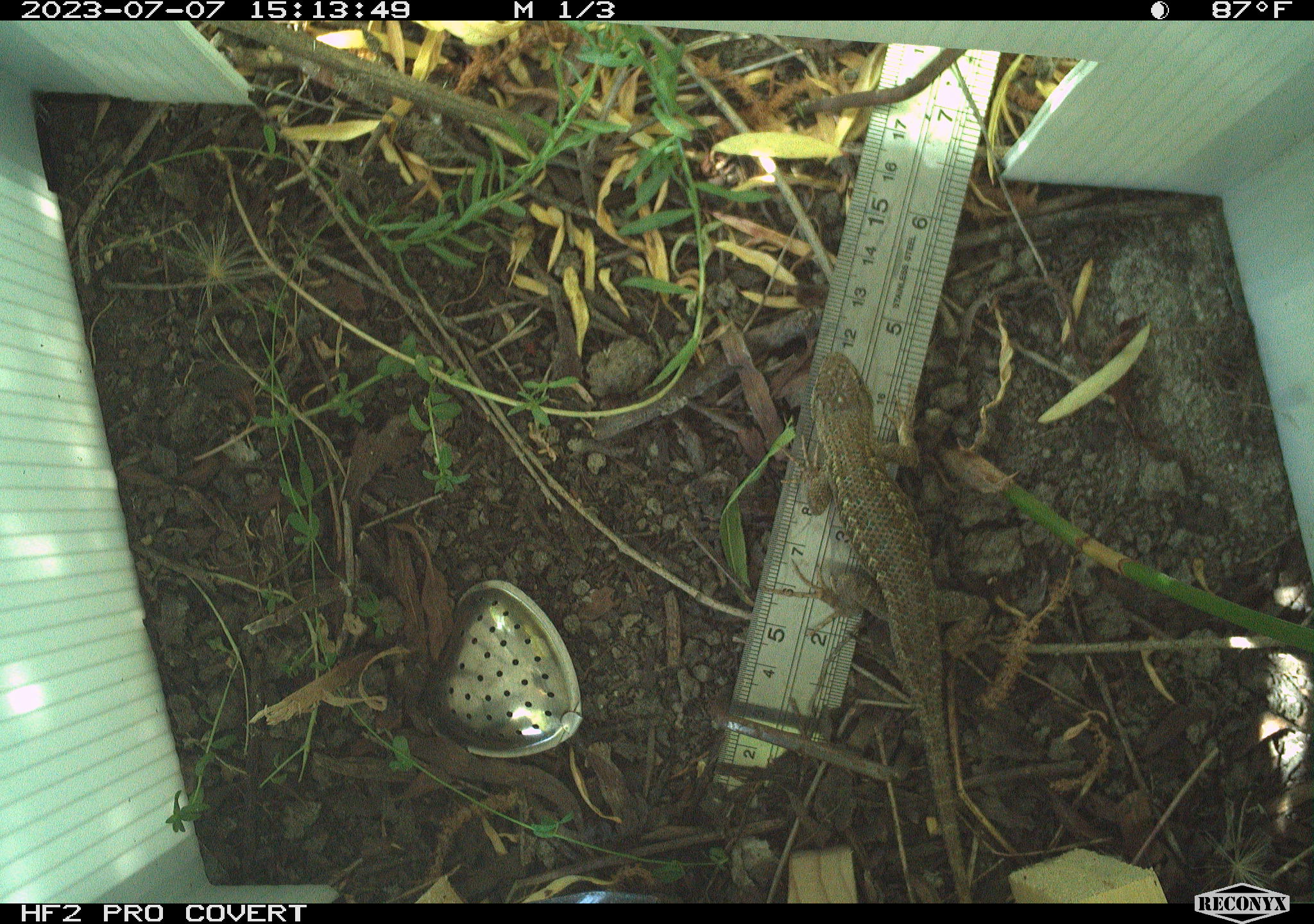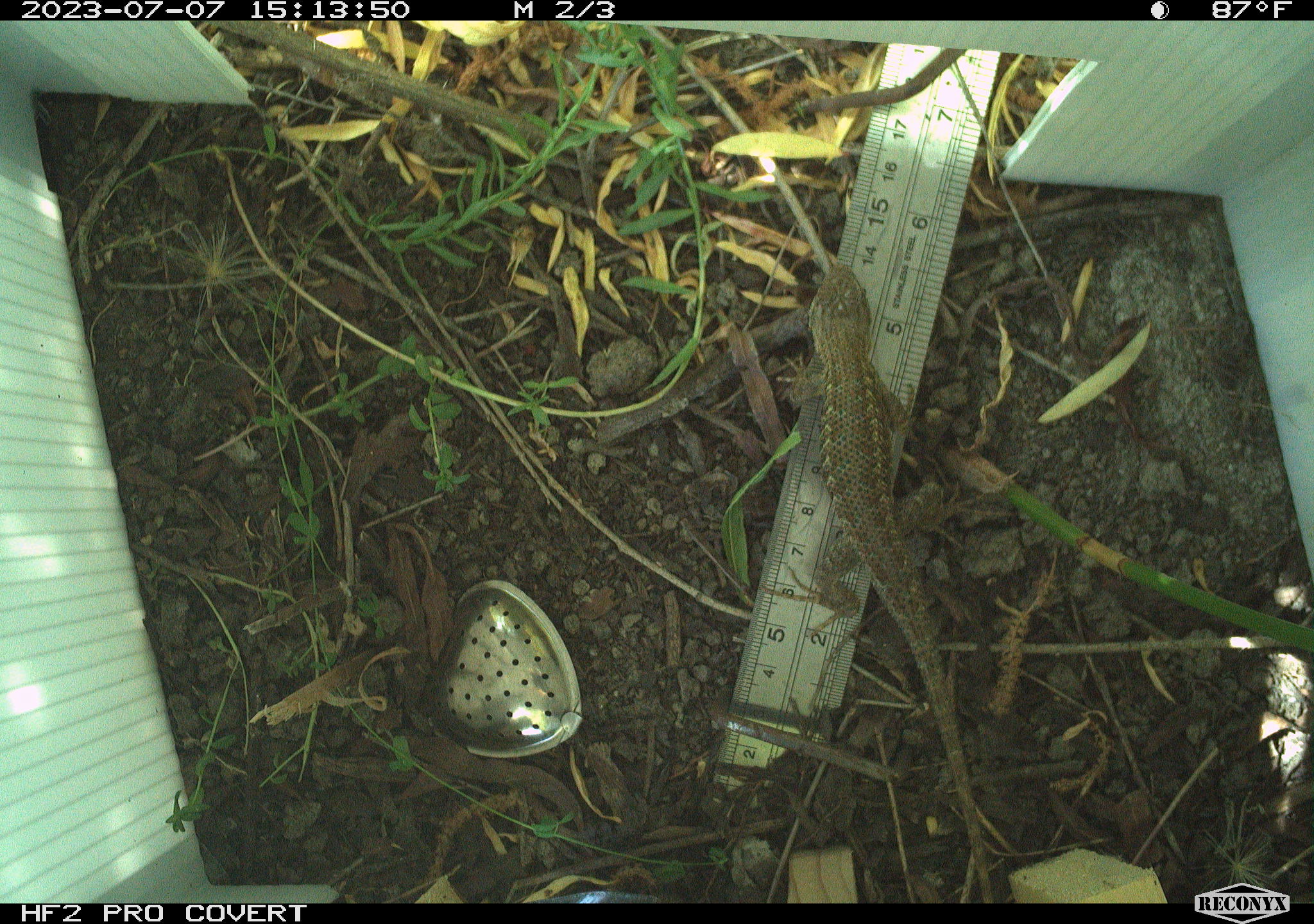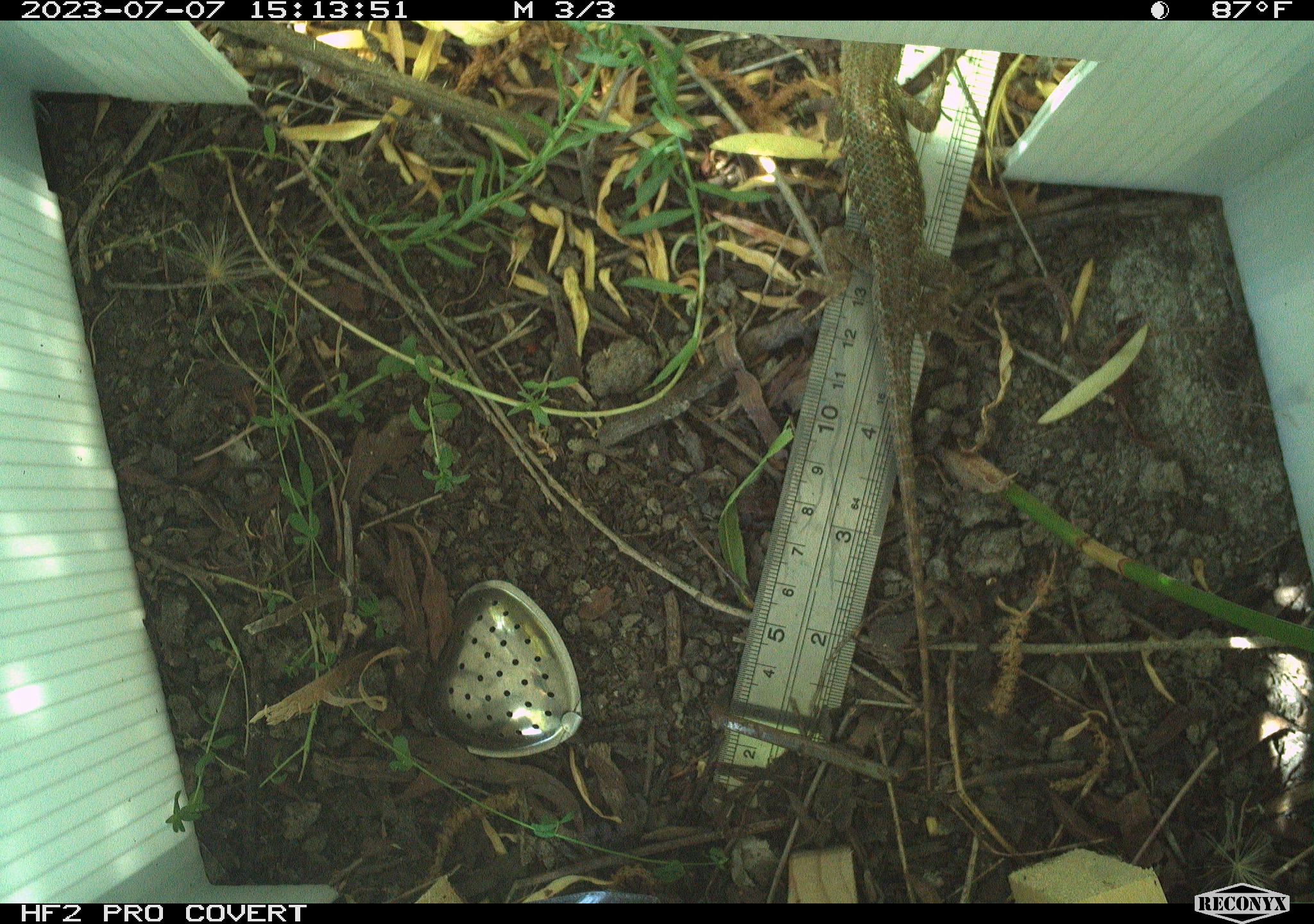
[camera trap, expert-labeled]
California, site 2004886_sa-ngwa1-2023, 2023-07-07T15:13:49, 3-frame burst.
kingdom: Animalia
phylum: Chordata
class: Reptilia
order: Squamata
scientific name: Squamata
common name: lizards and snakes